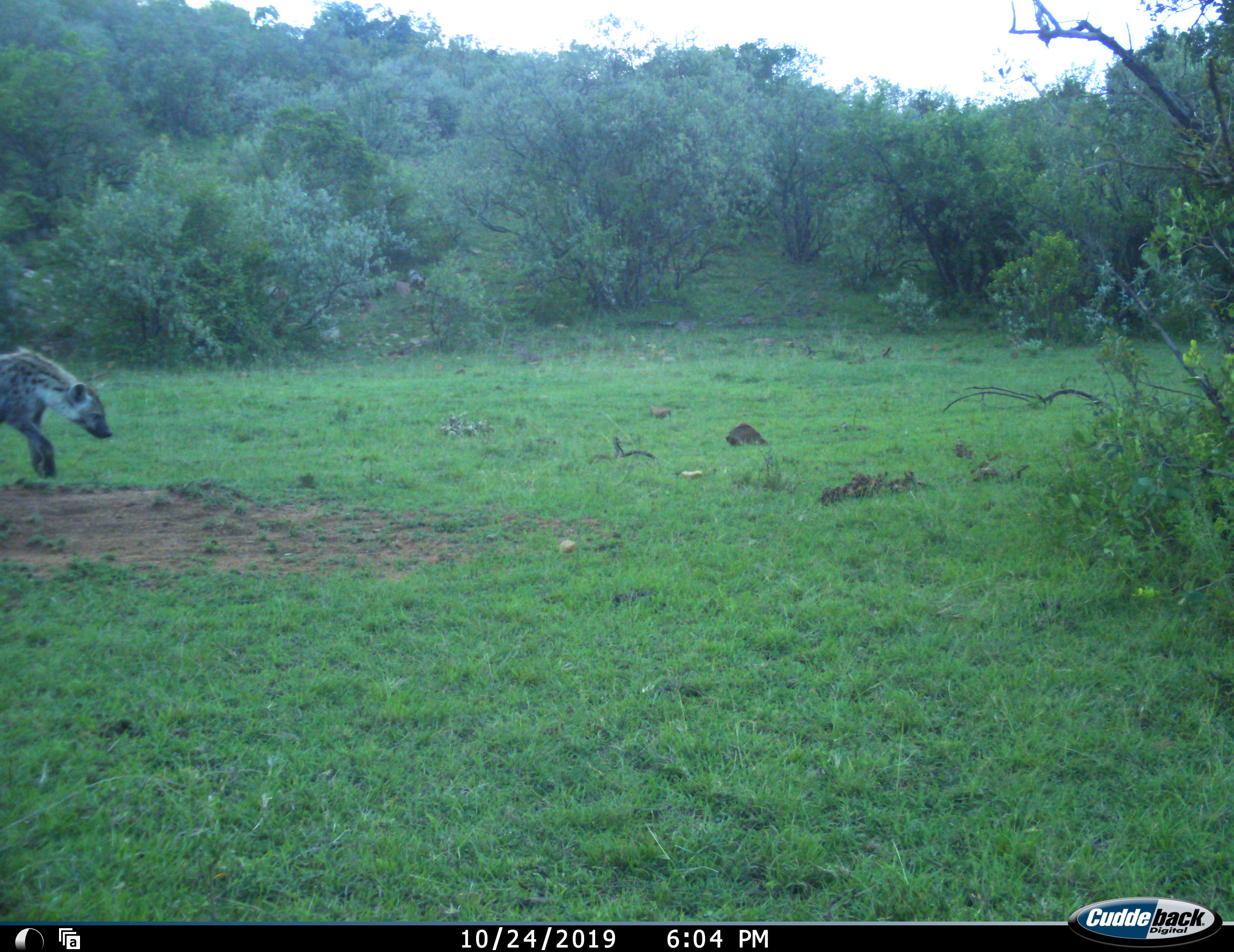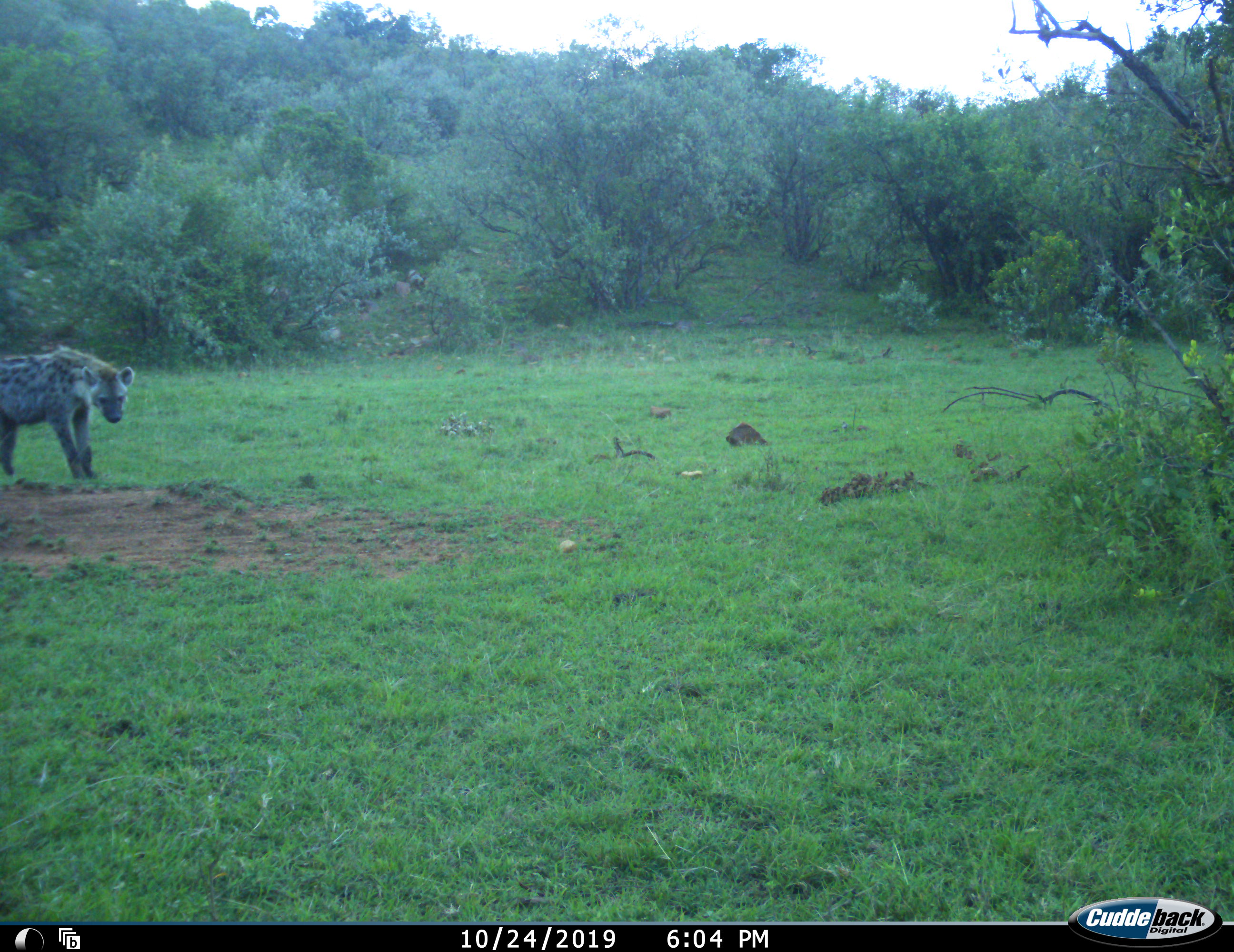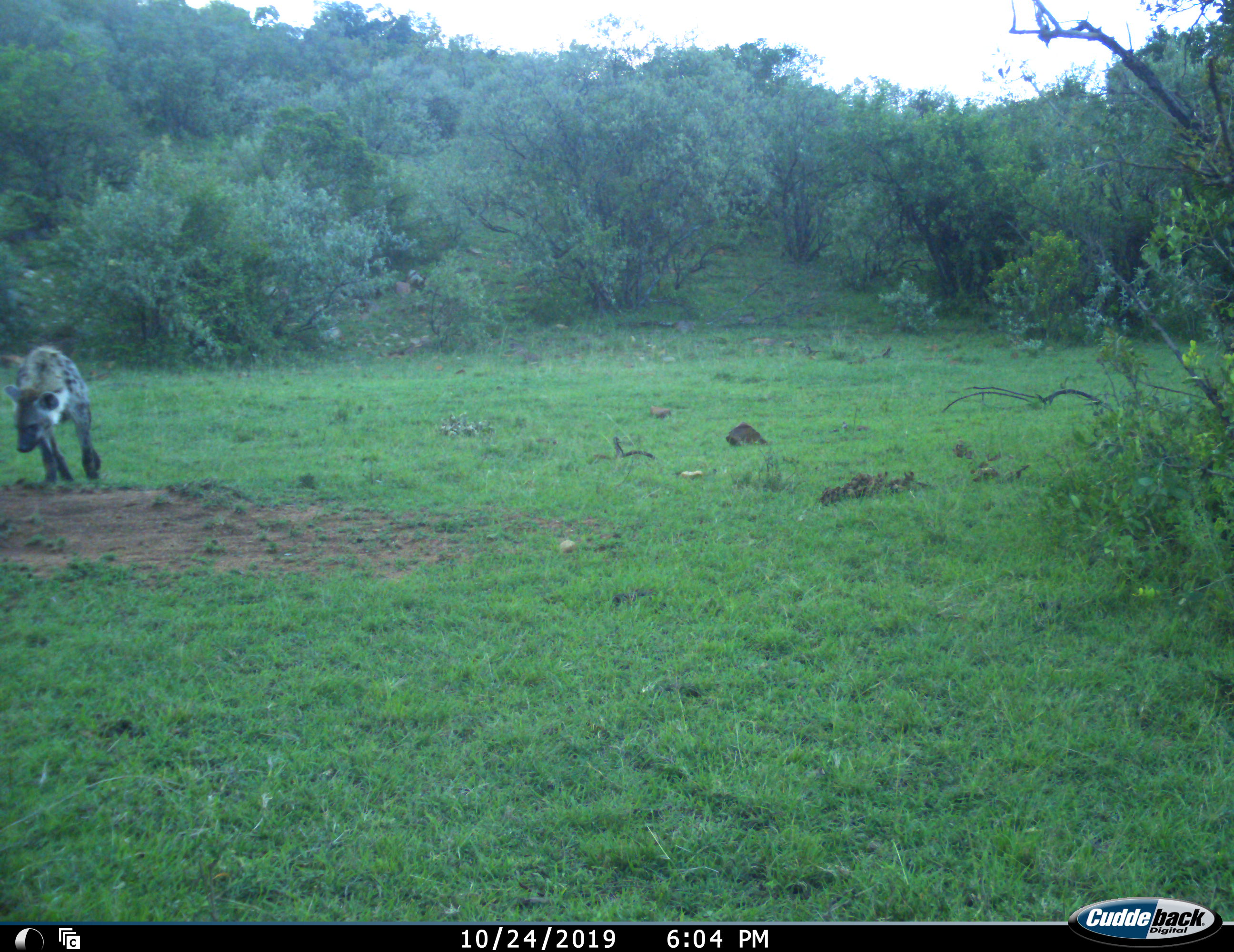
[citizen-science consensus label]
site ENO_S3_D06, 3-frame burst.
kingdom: Animalia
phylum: Chordata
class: Mammalia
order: Carnivora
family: Hyaenidae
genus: Crocuta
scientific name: Crocuta crocuta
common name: spotted hyena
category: hyenaspotted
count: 1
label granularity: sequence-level